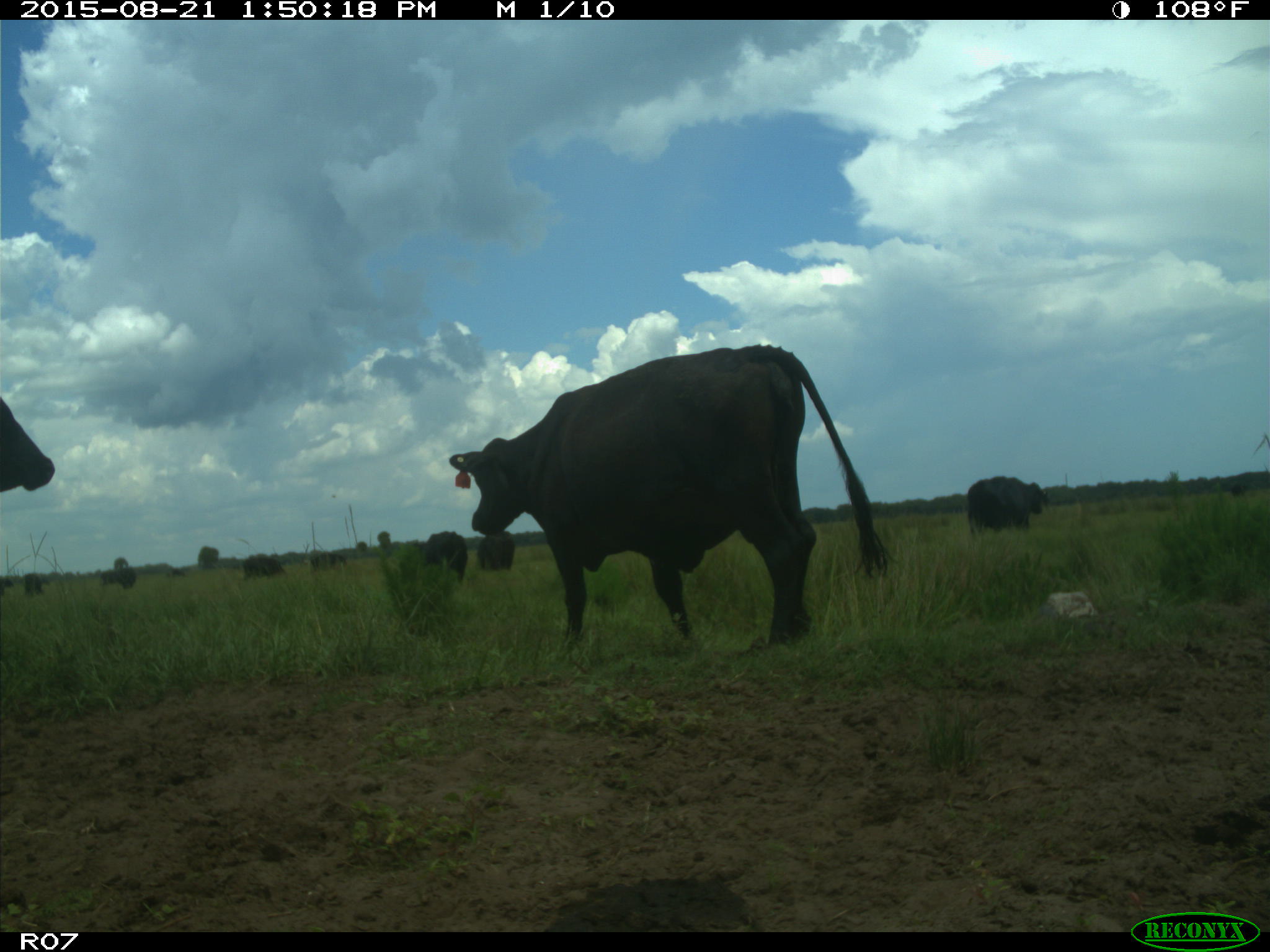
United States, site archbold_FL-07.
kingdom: Animalia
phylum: Chordata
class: Mammalia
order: Artiodactyla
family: Bovidae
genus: Bos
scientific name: Bos taurus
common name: domestic cow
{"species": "Bos taurus (domestic cow)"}